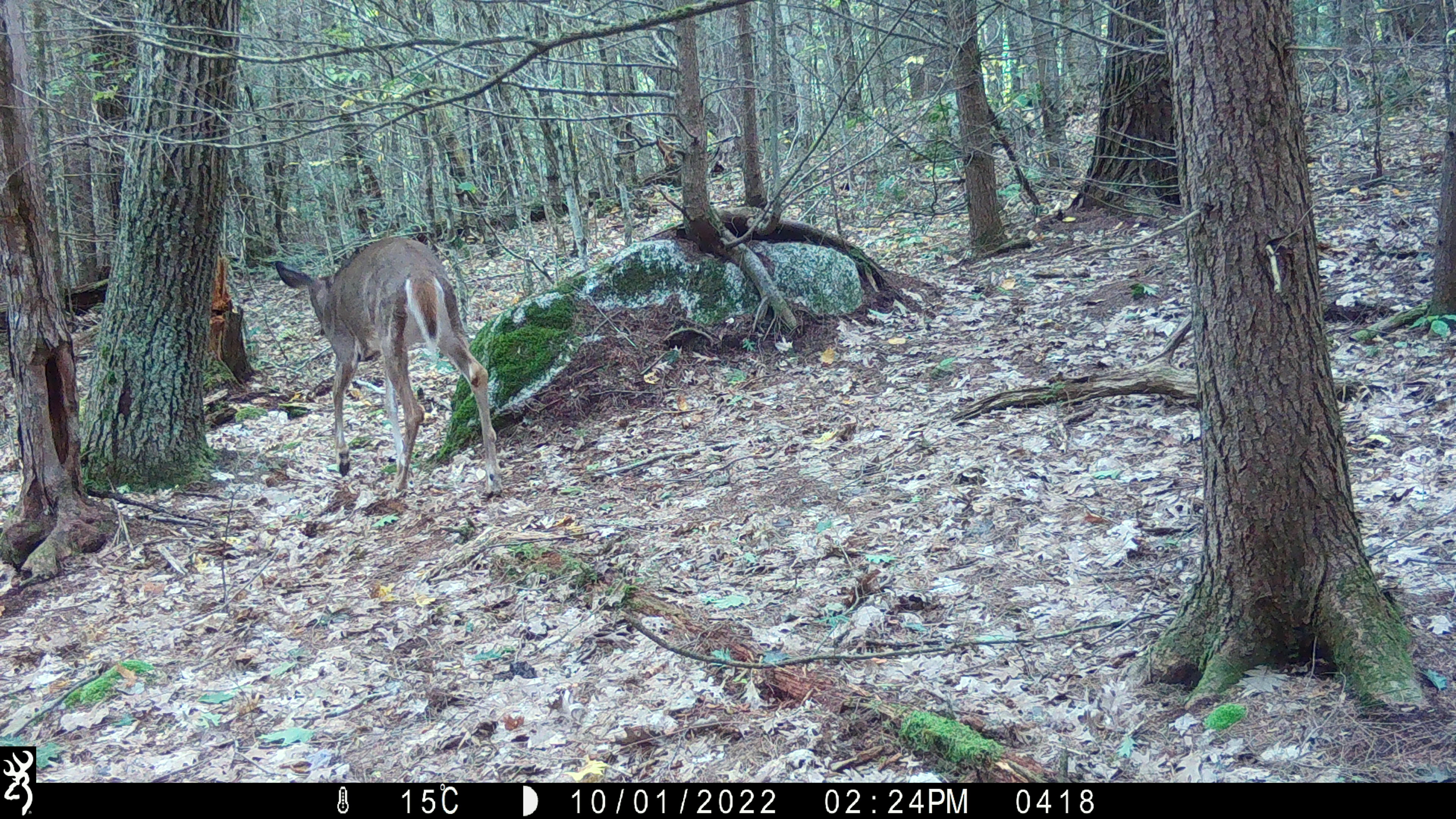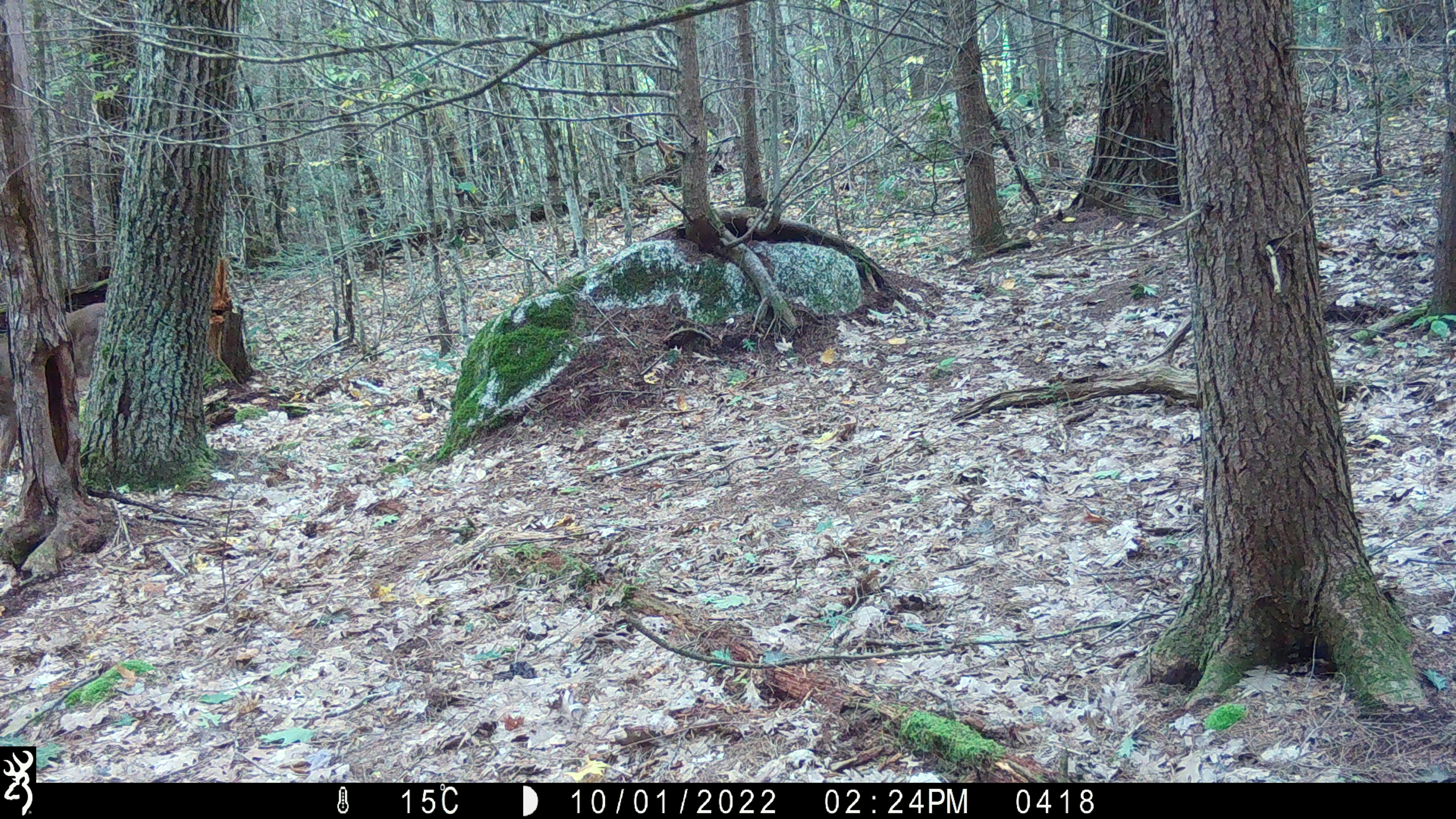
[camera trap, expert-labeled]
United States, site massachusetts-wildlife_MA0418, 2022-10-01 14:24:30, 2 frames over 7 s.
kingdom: Animalia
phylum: Chordata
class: Mammalia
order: Artiodactyla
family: Cervidae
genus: Odocoileus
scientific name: Odocoileus virginianus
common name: white-tailed deer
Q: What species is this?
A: White-tailed deer (Odocoileus virginianus).